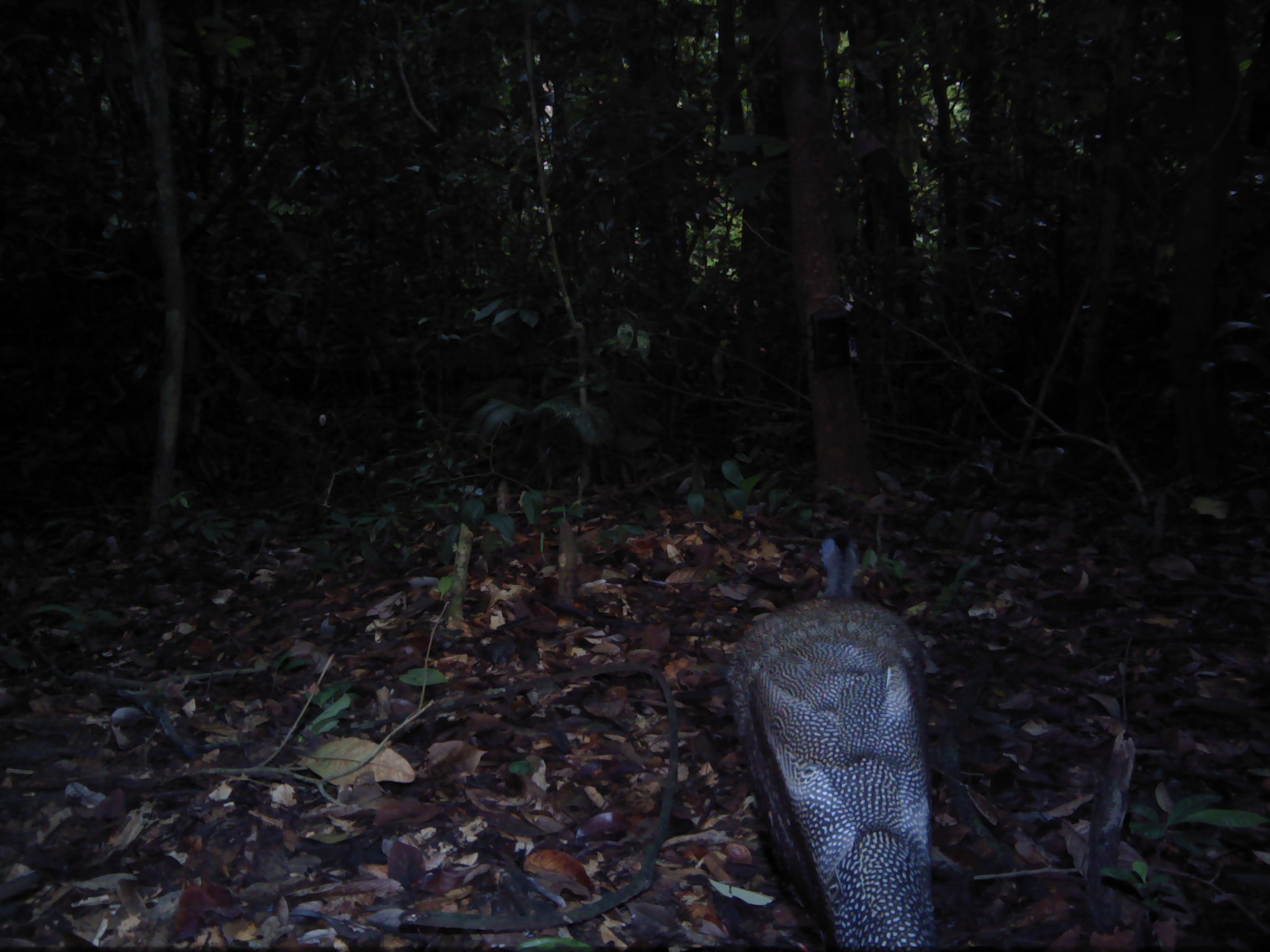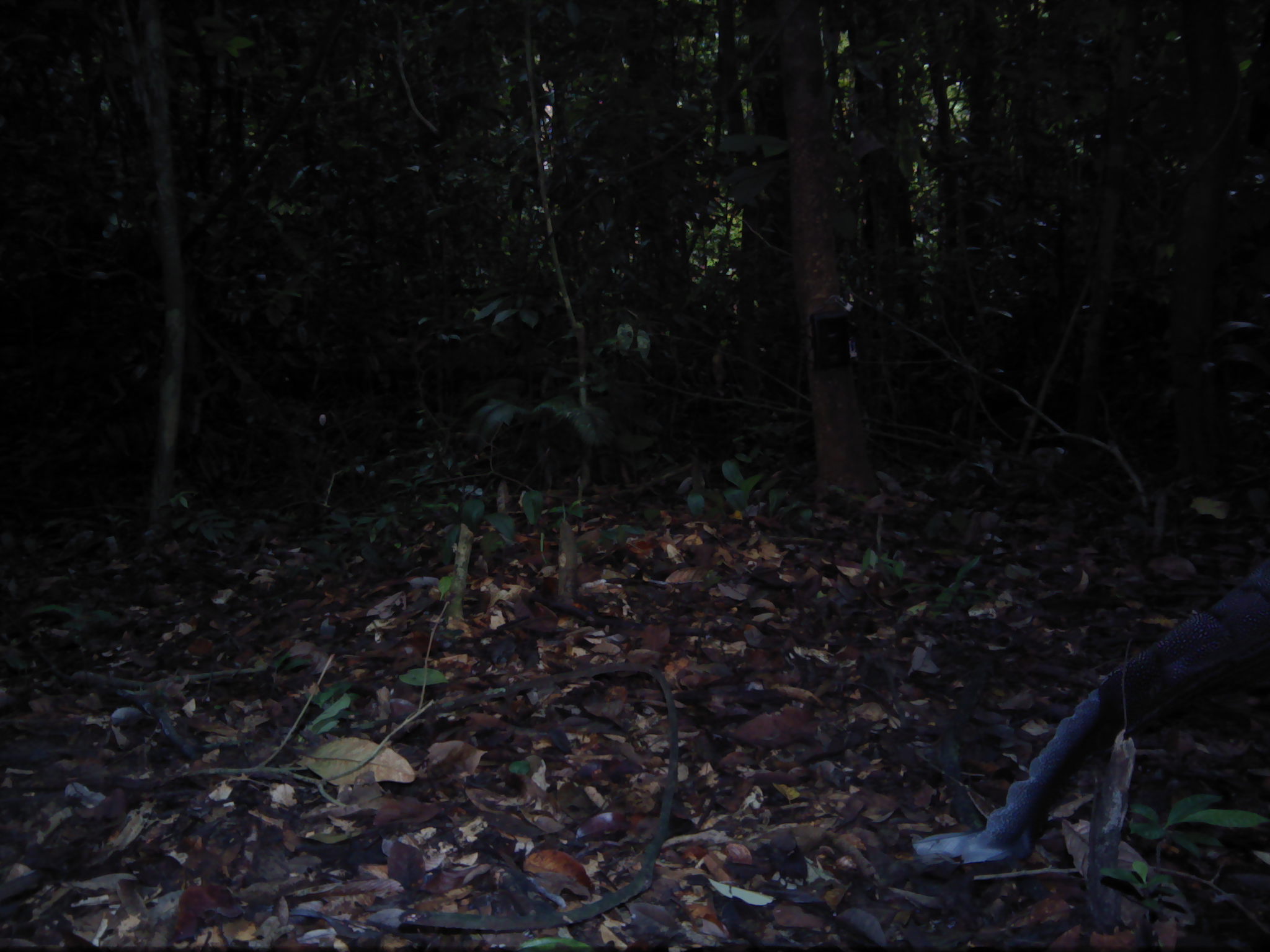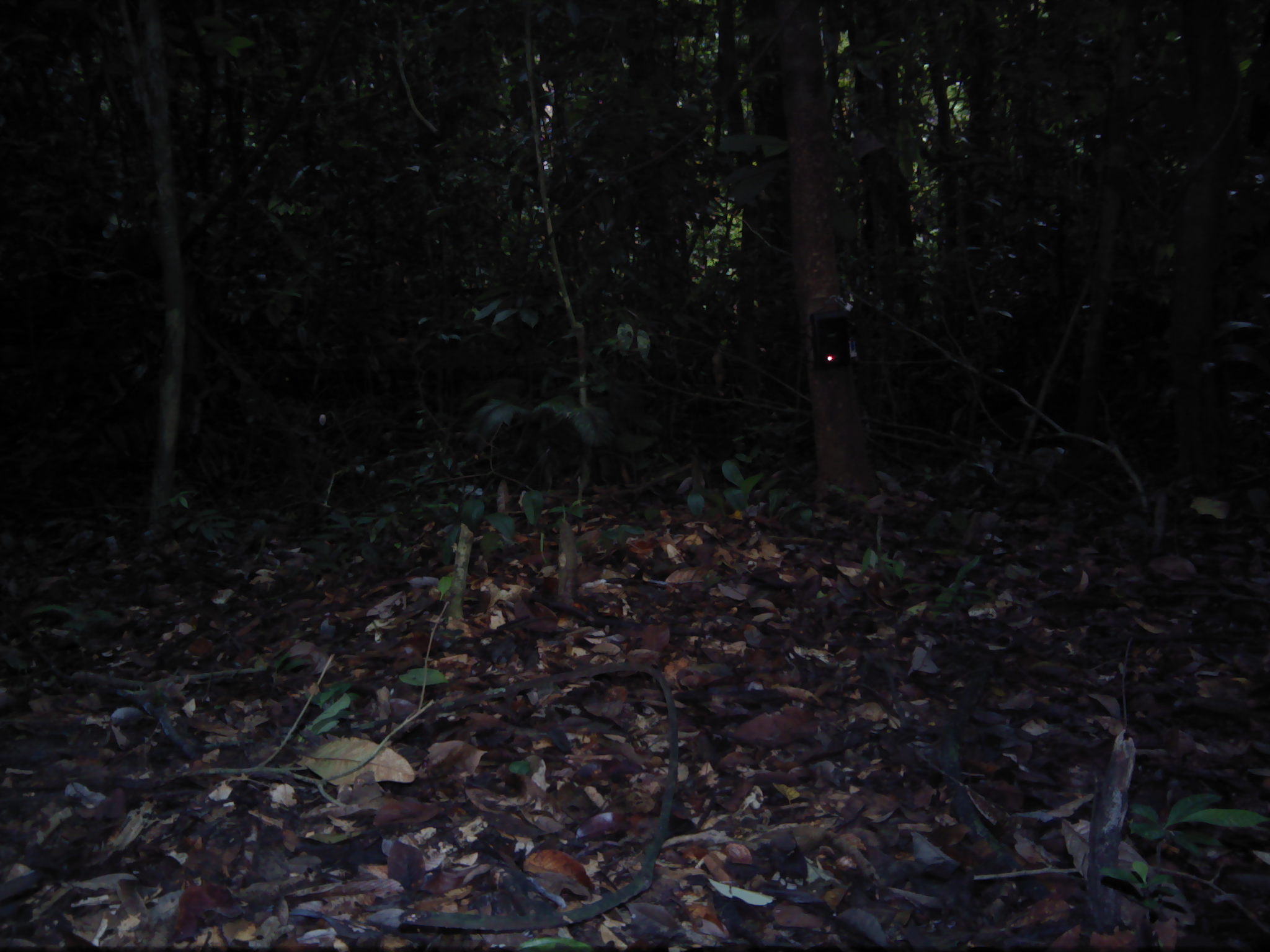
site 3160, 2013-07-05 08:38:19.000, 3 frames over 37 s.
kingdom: Animalia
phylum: Chordata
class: Aves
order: Galliformes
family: Phasianidae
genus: Argusianus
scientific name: Argusianus argus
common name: great argus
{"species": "Argusianus argus (great argus)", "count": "1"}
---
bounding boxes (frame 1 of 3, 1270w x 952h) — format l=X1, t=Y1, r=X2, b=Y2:
argusianus argus: l=724, t=527, r=939, b=951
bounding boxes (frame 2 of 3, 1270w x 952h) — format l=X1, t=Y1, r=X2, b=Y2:
argusianus argus: l=908, t=559, r=1270, b=872